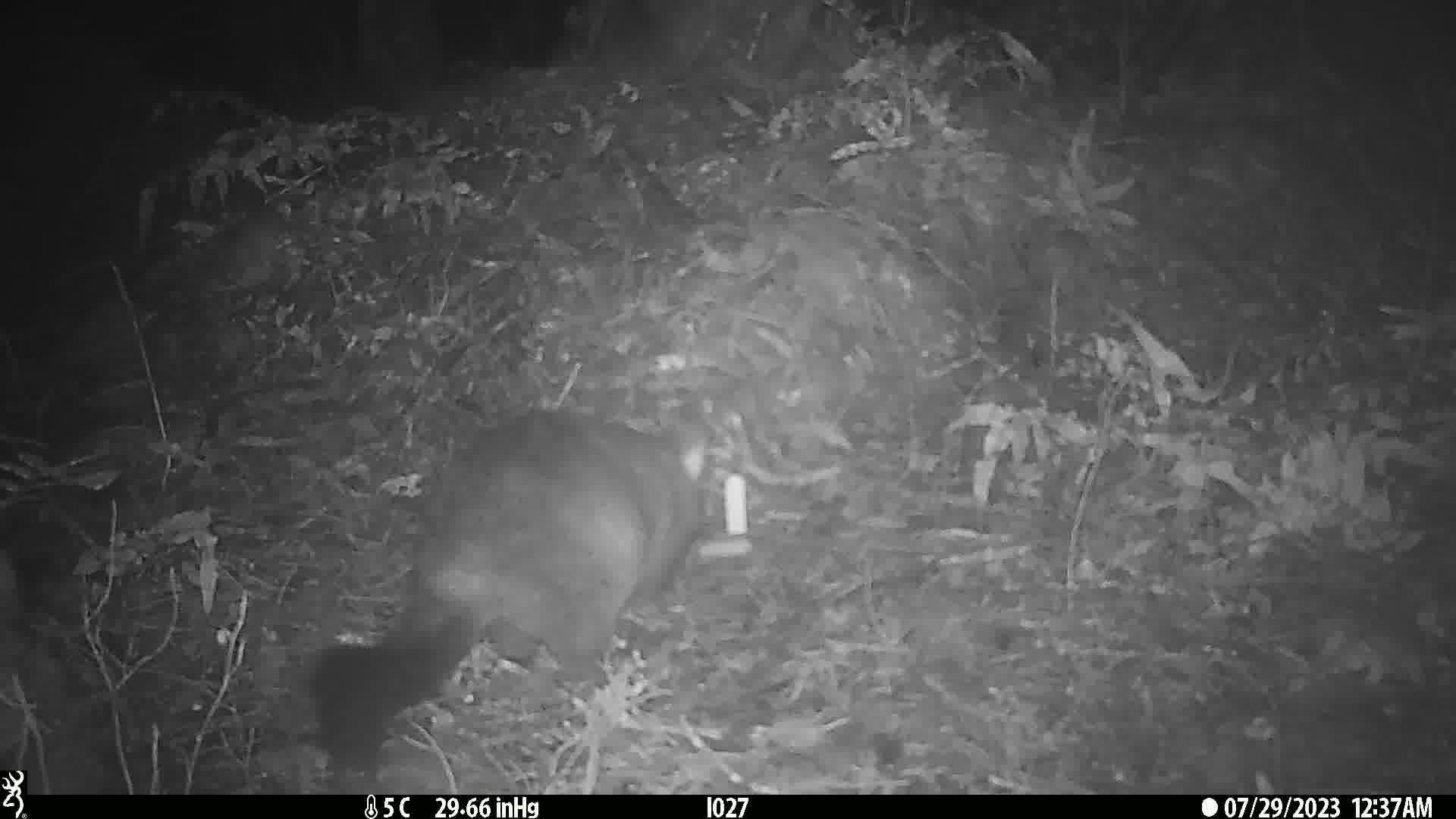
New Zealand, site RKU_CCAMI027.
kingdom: Animalia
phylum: Chordata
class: Mammalia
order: Diprotodontia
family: Phalangeridae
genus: Trichosurus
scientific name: Trichosurus vulpecula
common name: common brushtail possum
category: possum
Possum (common brushtail possum) (Trichosurus vulpecula).